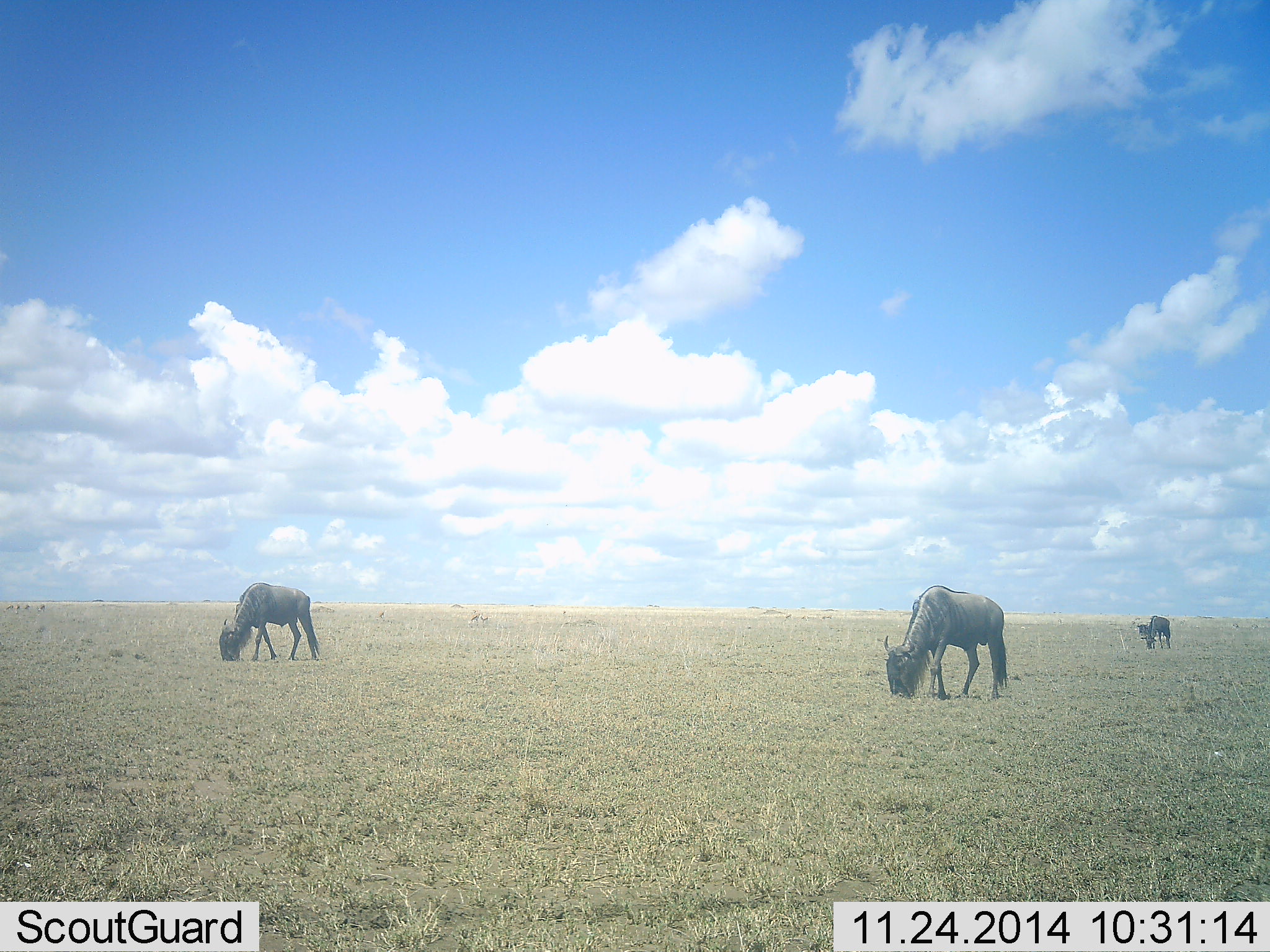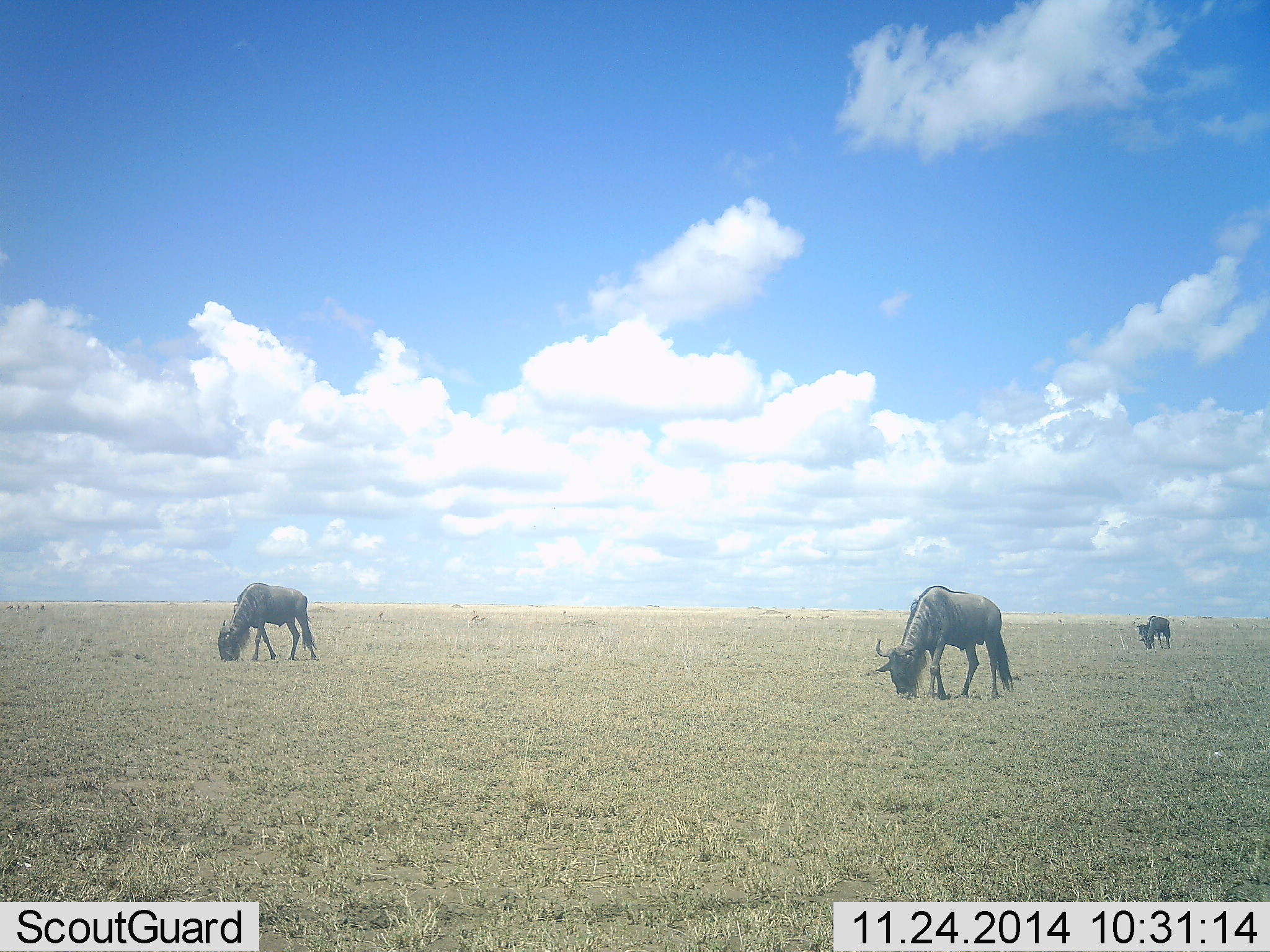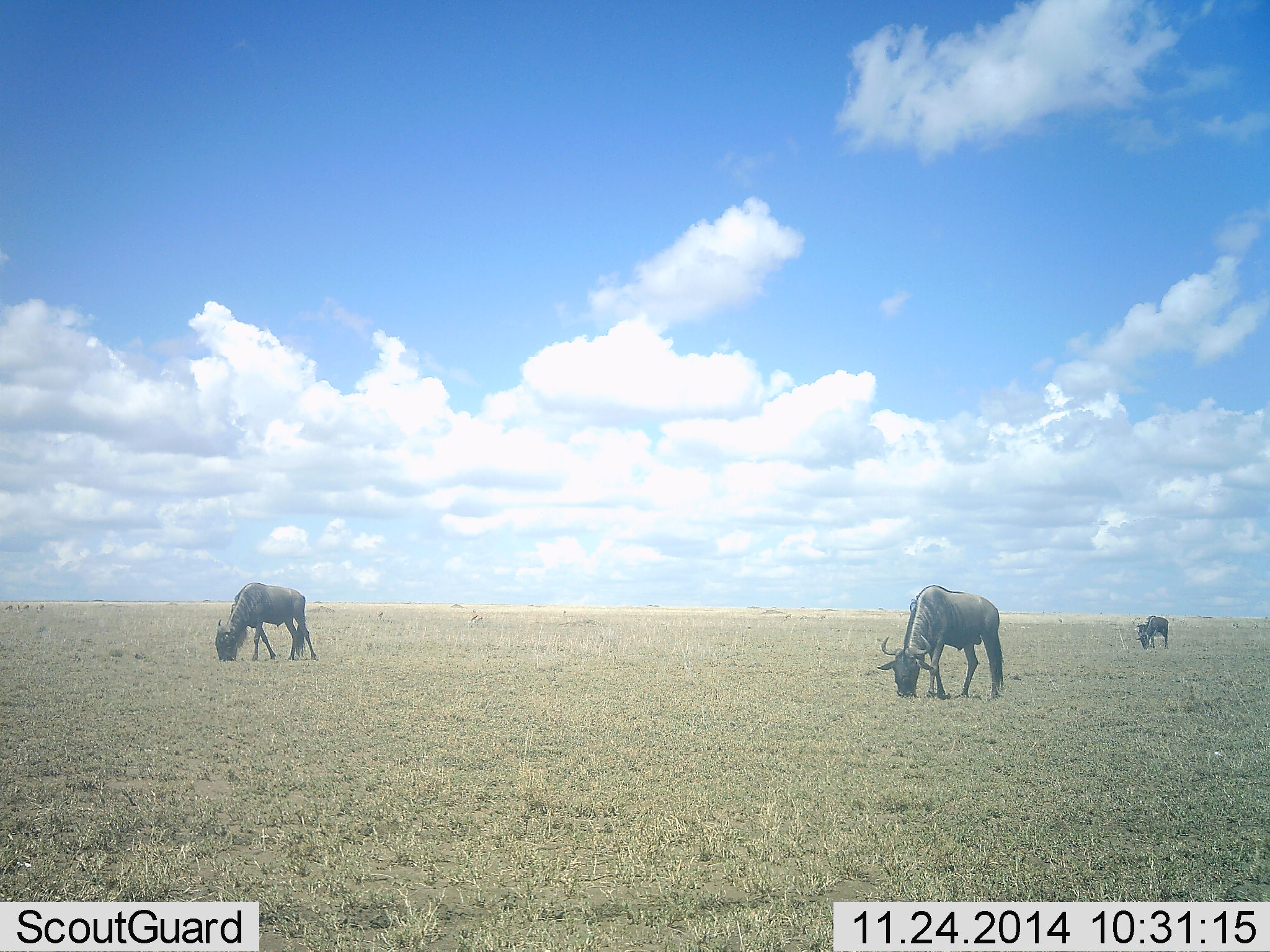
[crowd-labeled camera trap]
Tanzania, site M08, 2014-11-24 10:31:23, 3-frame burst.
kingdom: Animalia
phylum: Chordata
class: Mammalia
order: Artiodactyla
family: Bovidae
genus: Connochaetes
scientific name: Connochaetes taurinus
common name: blue wildebeest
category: wildebeest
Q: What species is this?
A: Wildebeest (blue wildebeest) (Connochaetes taurinus).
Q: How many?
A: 3.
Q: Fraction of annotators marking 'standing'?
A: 36%.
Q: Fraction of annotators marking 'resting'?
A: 0%.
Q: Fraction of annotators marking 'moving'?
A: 0%.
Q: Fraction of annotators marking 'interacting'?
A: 0%.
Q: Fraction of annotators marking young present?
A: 0%.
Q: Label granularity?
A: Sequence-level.